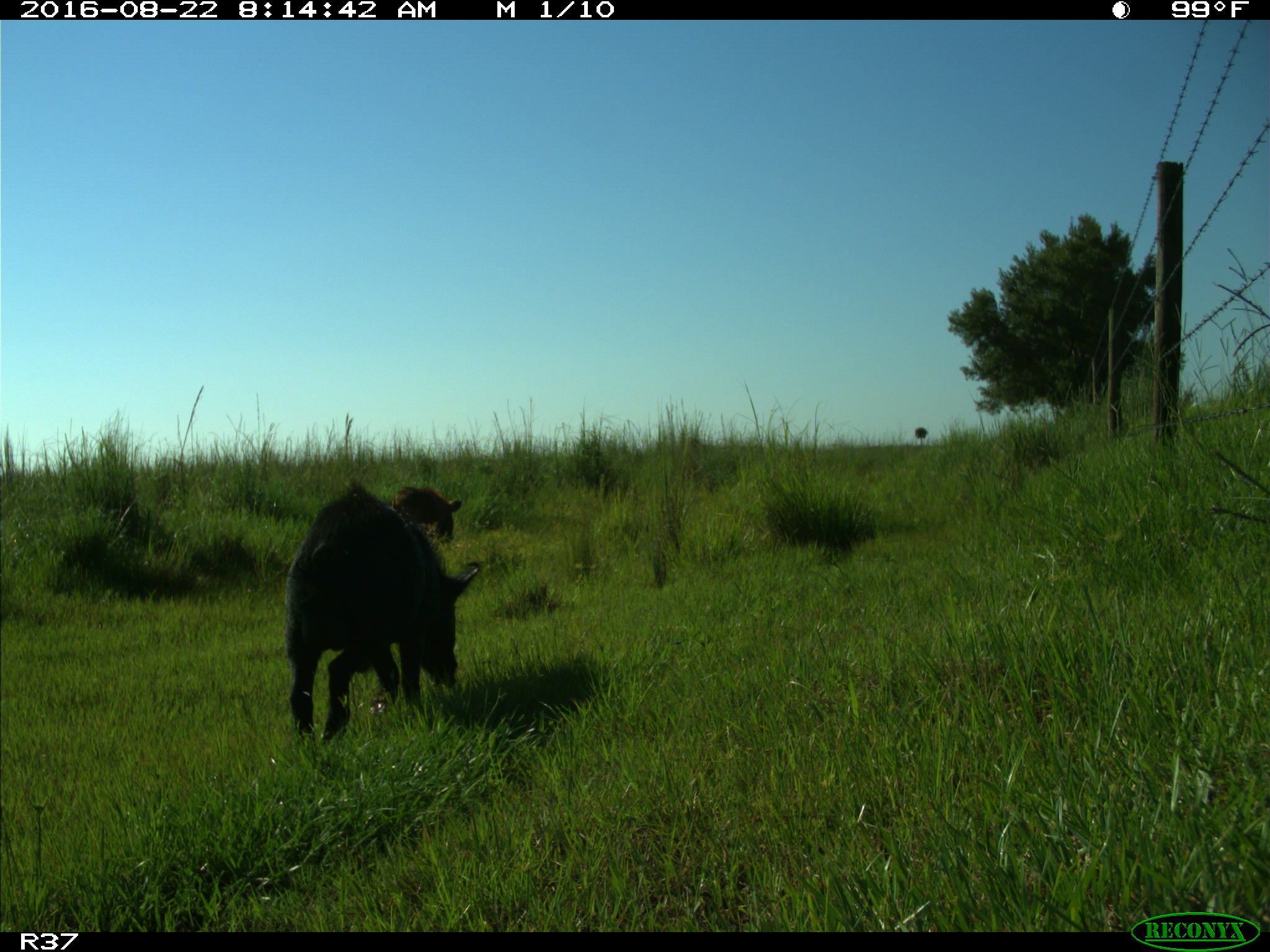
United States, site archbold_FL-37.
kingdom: Animalia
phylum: Chordata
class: Mammalia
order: Artiodactyla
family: Suidae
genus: Sus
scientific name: Sus scrofa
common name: wild boar